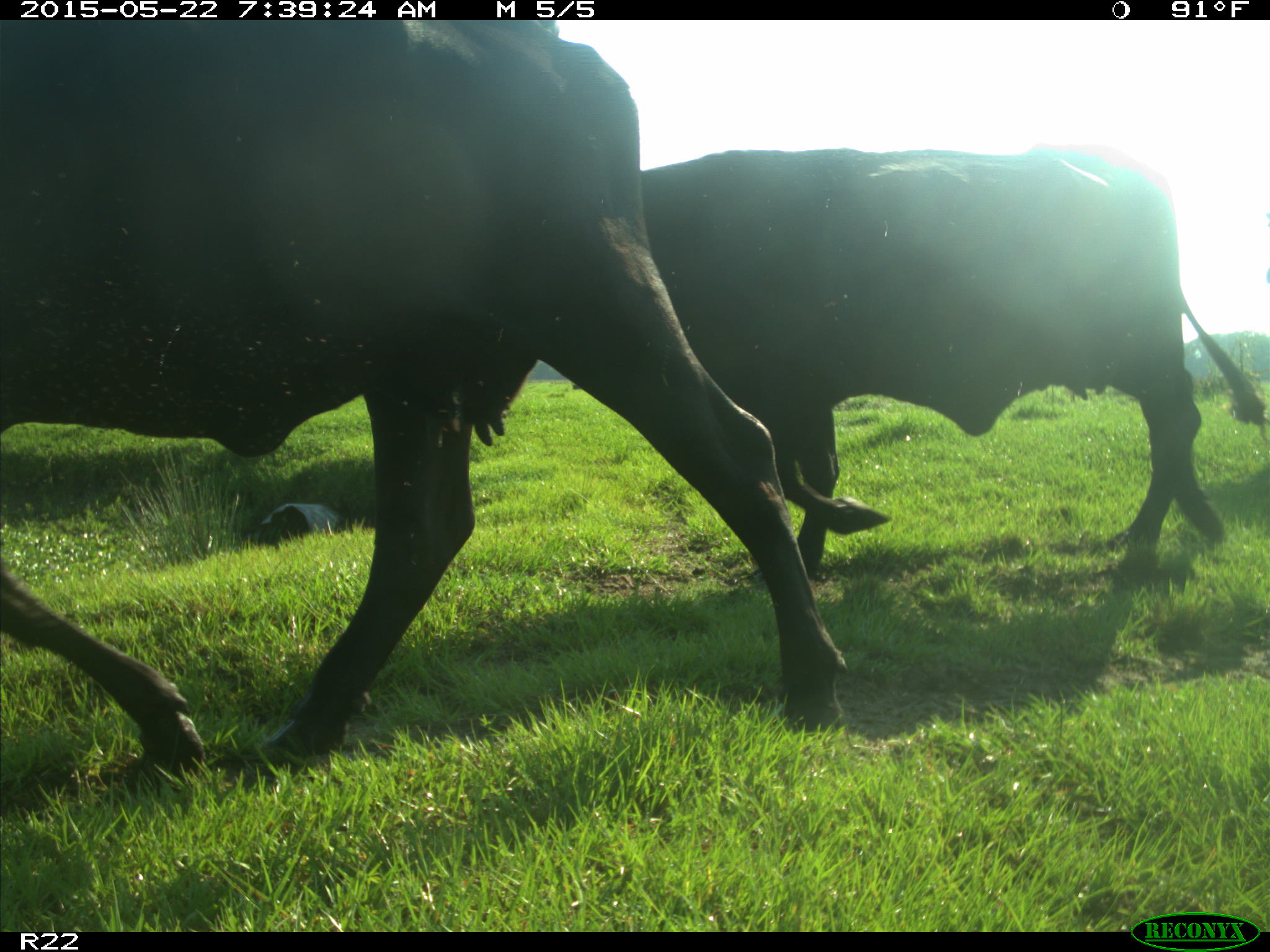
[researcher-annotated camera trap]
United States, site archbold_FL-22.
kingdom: Animalia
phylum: Chordata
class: Mammalia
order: Artiodactyla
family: Bovidae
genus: Bos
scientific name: Bos taurus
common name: domestic cow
Bos taurus (domestic cow).